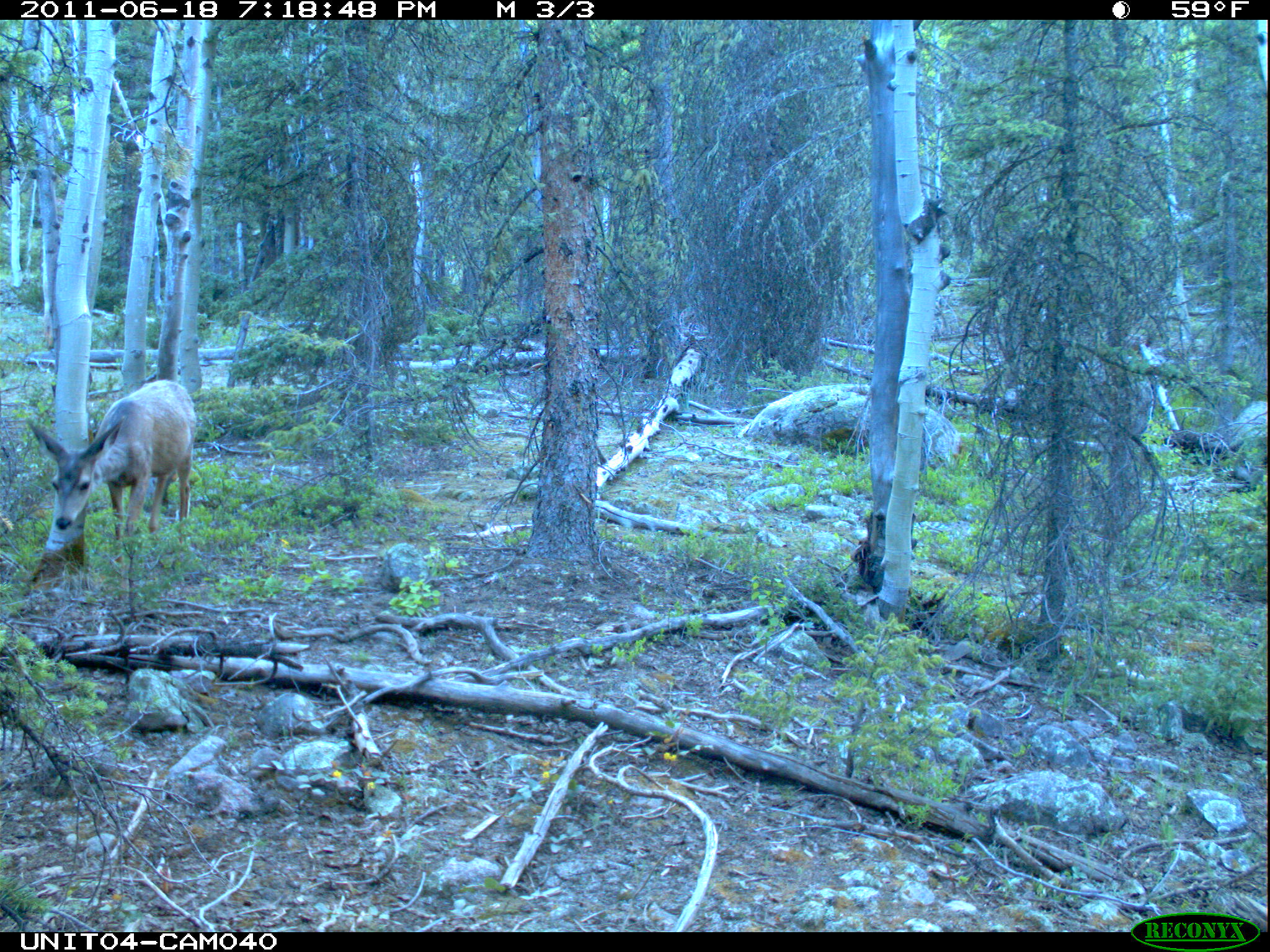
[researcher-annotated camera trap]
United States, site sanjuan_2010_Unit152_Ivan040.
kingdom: Animalia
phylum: Chordata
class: Mammalia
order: Artiodactyla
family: Cervidae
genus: Odocoileus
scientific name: Odocoileus hemionus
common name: mule deer